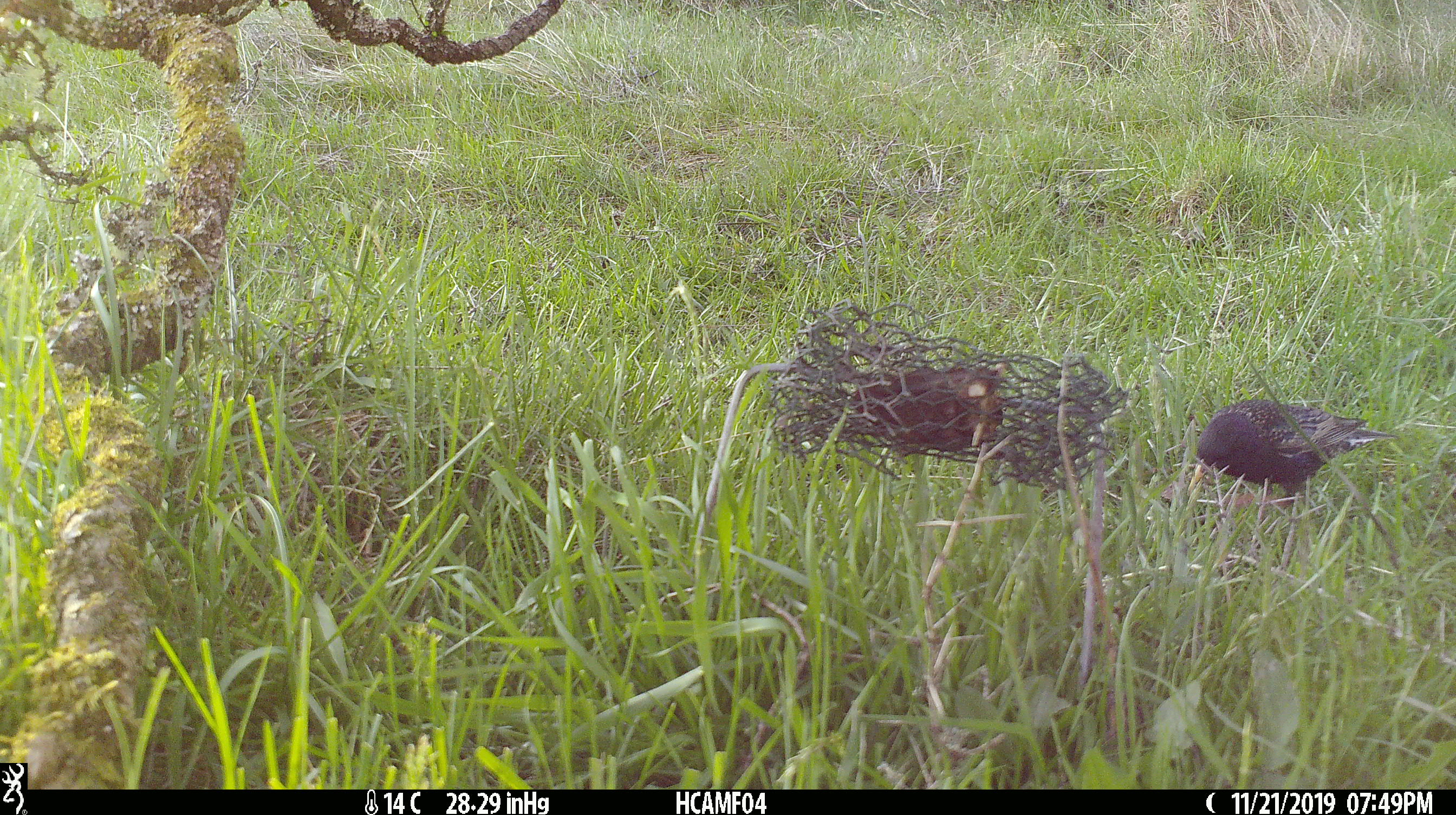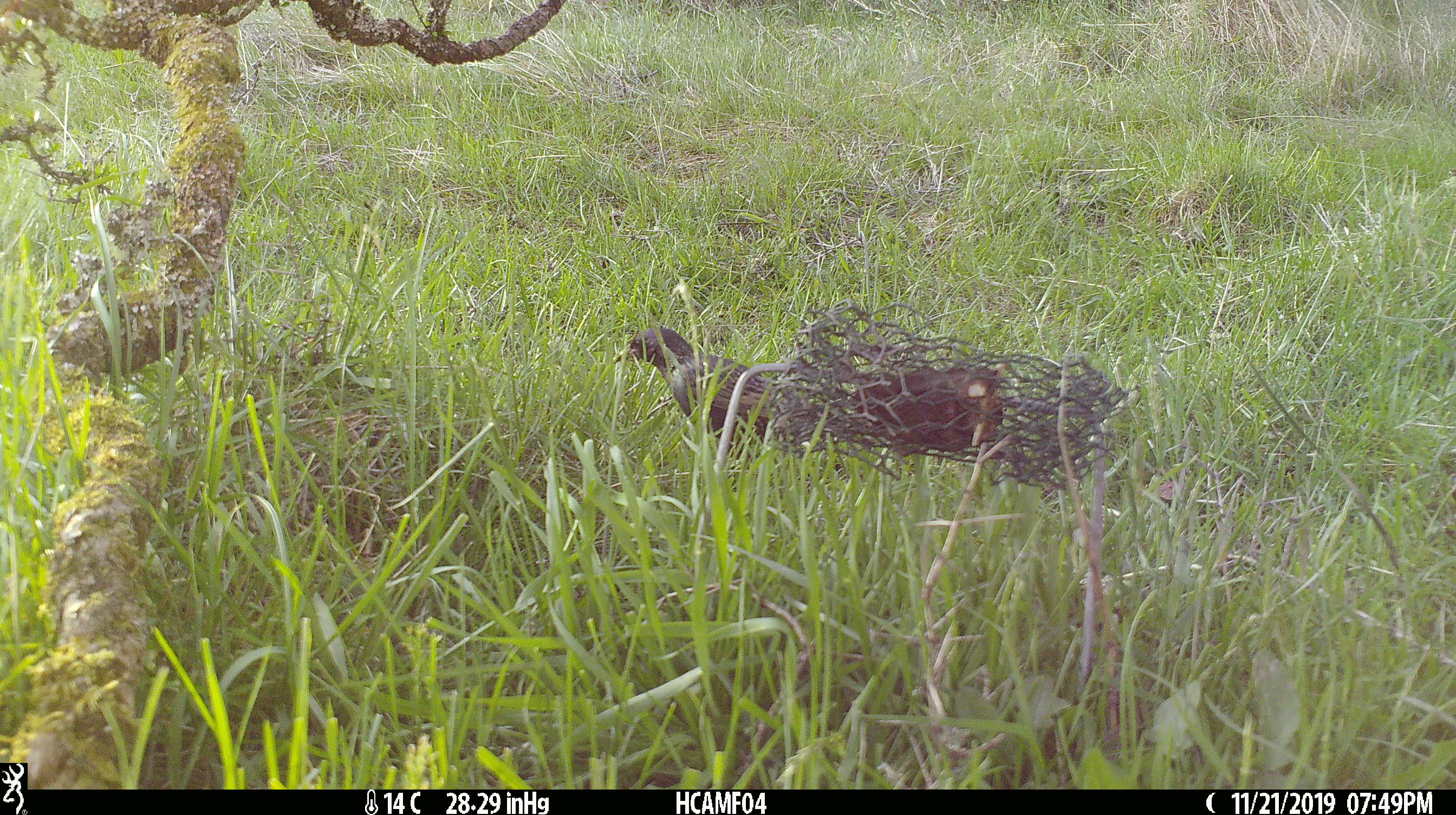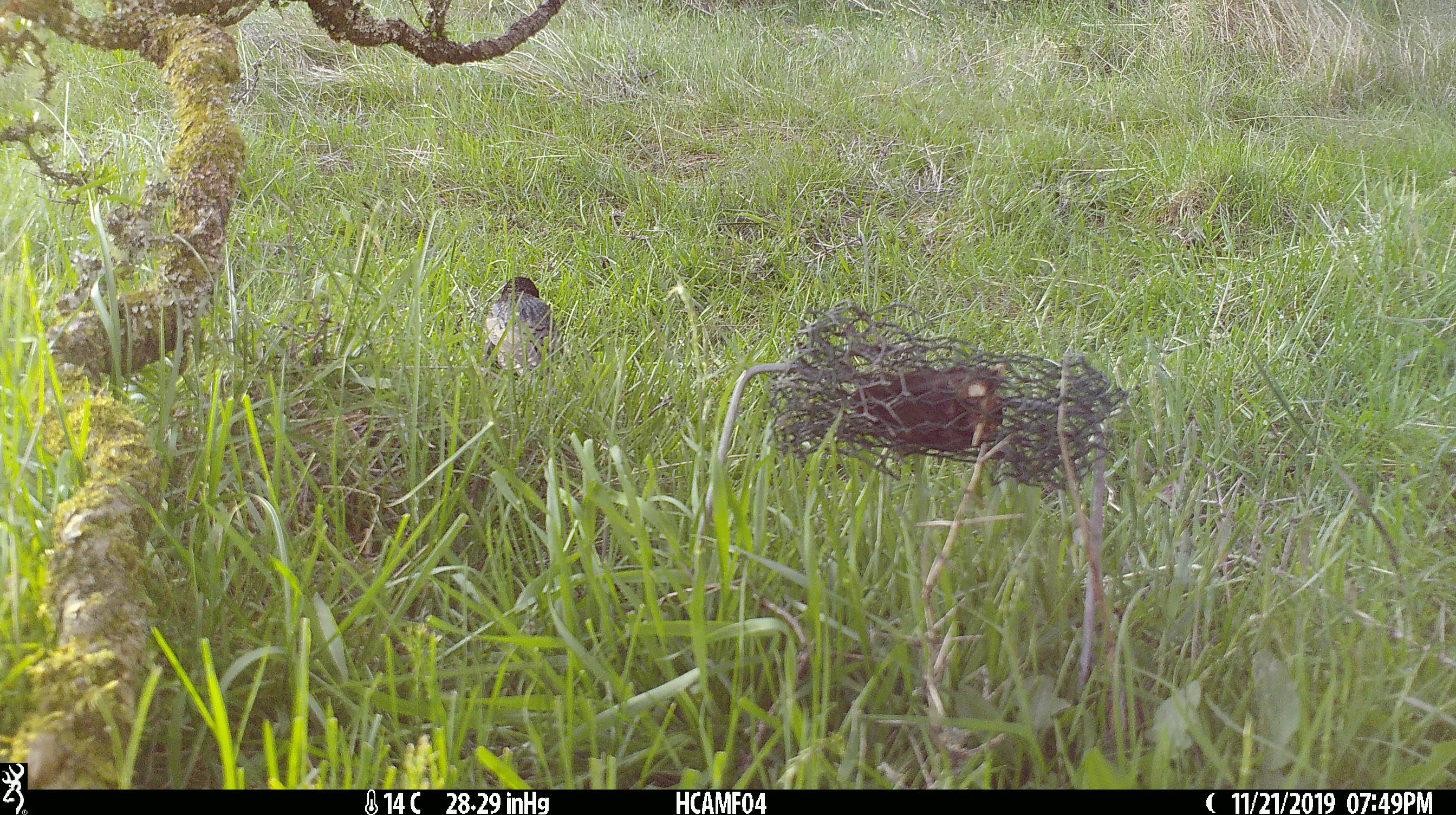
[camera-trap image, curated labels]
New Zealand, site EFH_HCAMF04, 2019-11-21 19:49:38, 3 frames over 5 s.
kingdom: Animalia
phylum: Chordata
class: Aves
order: Passeriformes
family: Sturnidae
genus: Sturnus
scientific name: Sturnus vulgaris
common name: european starling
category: starling